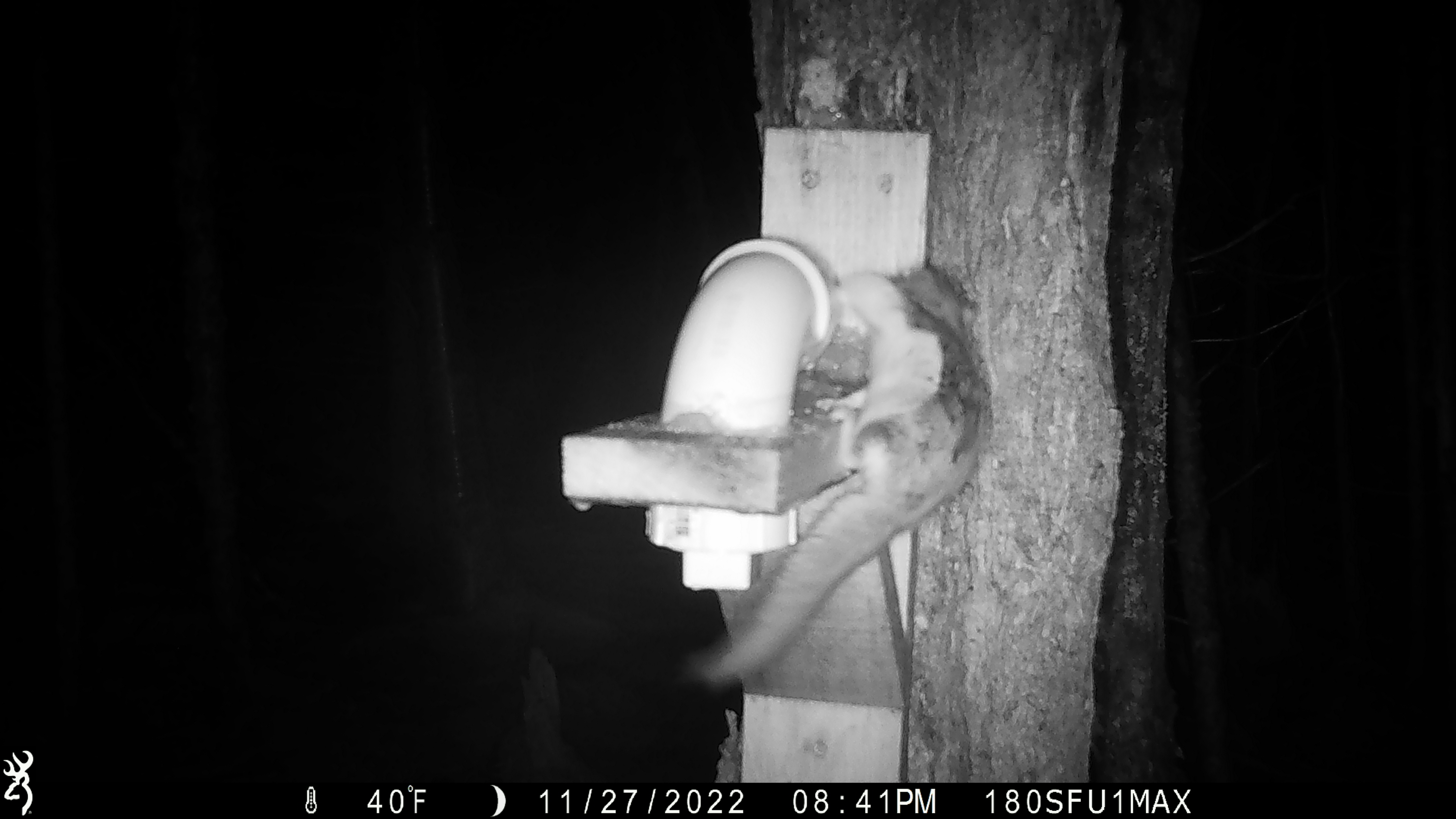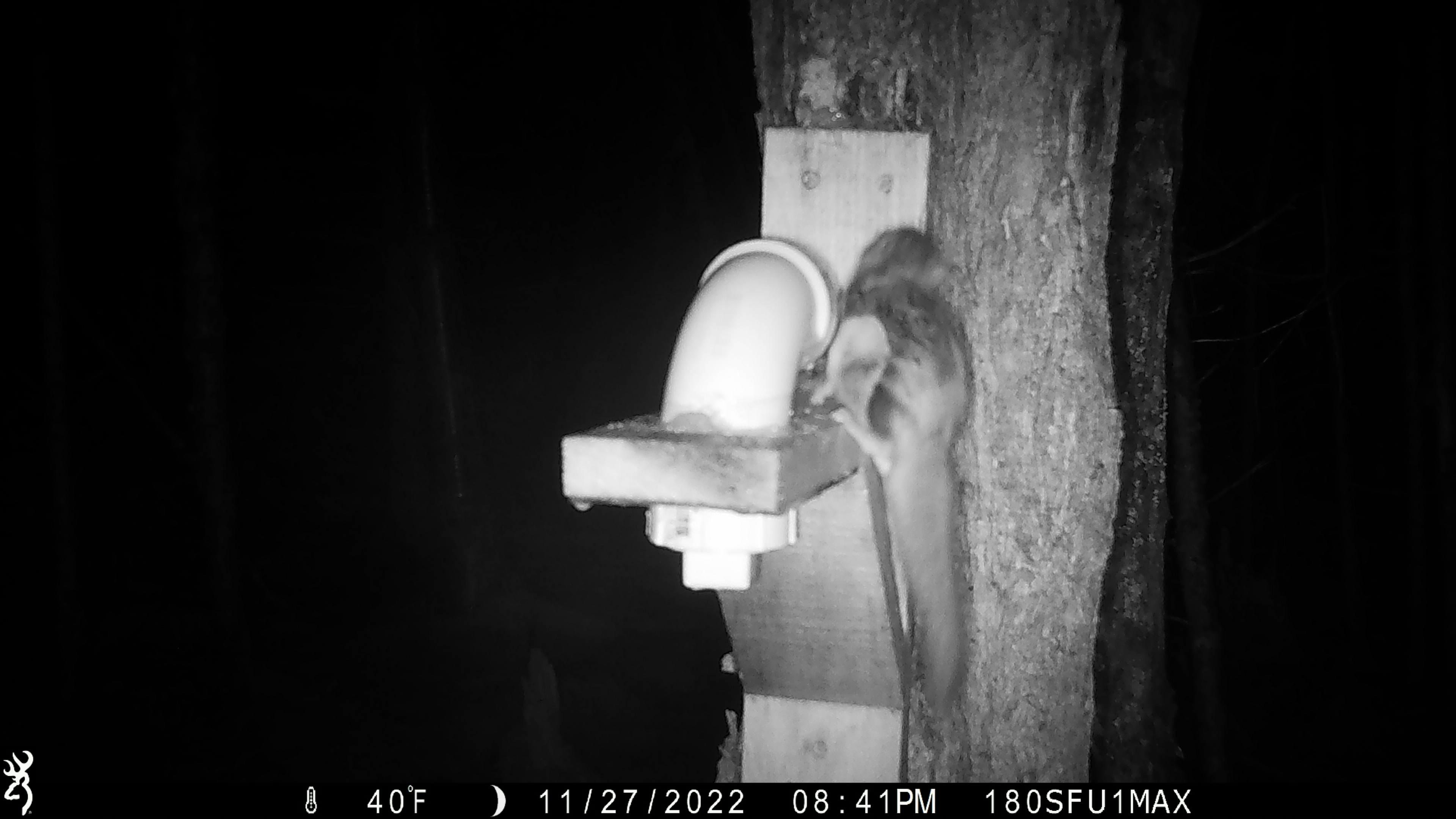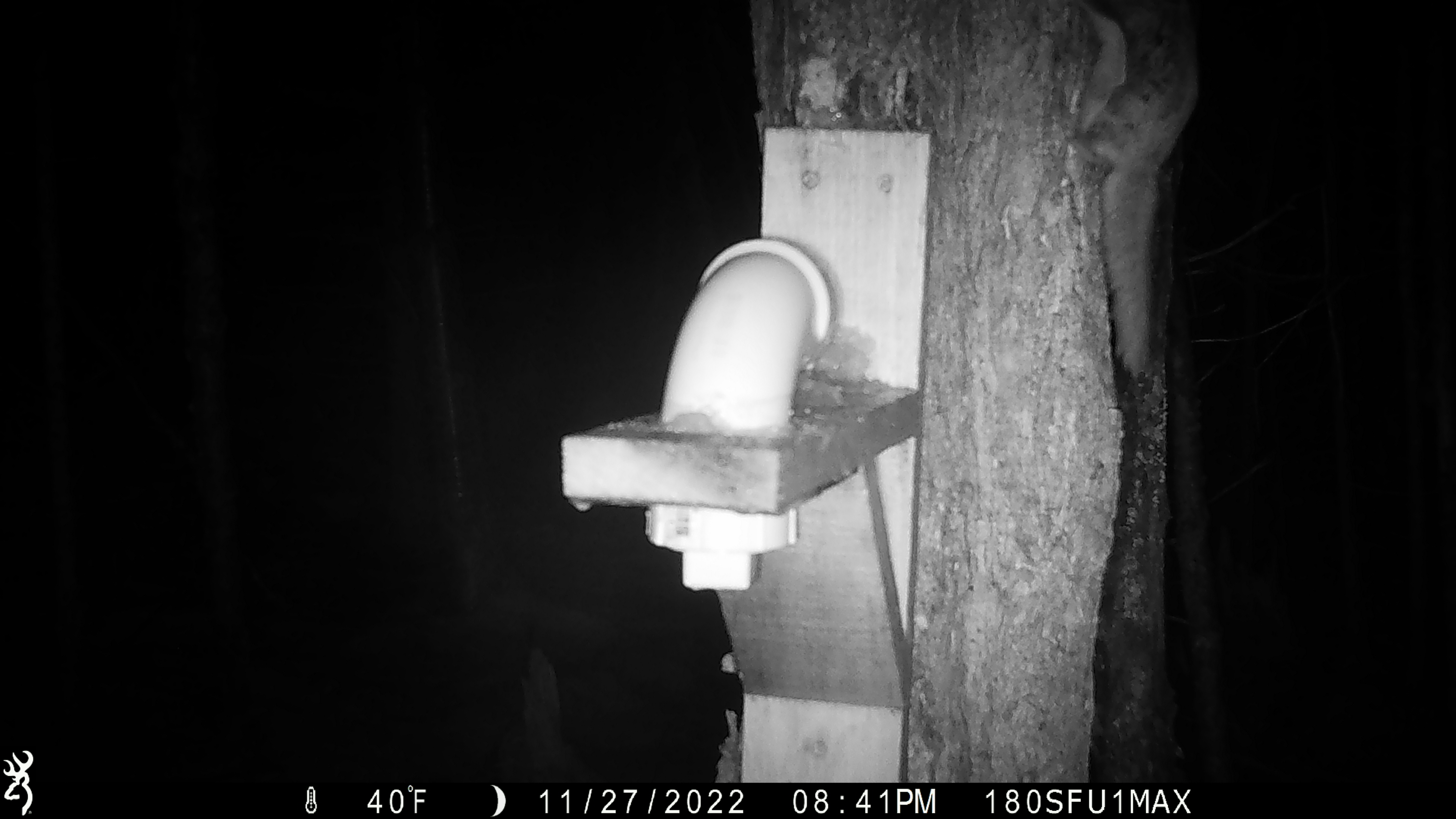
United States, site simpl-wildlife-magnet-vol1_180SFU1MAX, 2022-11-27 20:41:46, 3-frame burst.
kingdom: Animalia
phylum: Chordata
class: Mammalia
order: Rodentia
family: Sciuridae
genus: Glaucomys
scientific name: Glaucomys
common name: flying squirrel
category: flying squirrel sp.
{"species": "flying squirrel sp. (flying squirrel) (Glaucomys)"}